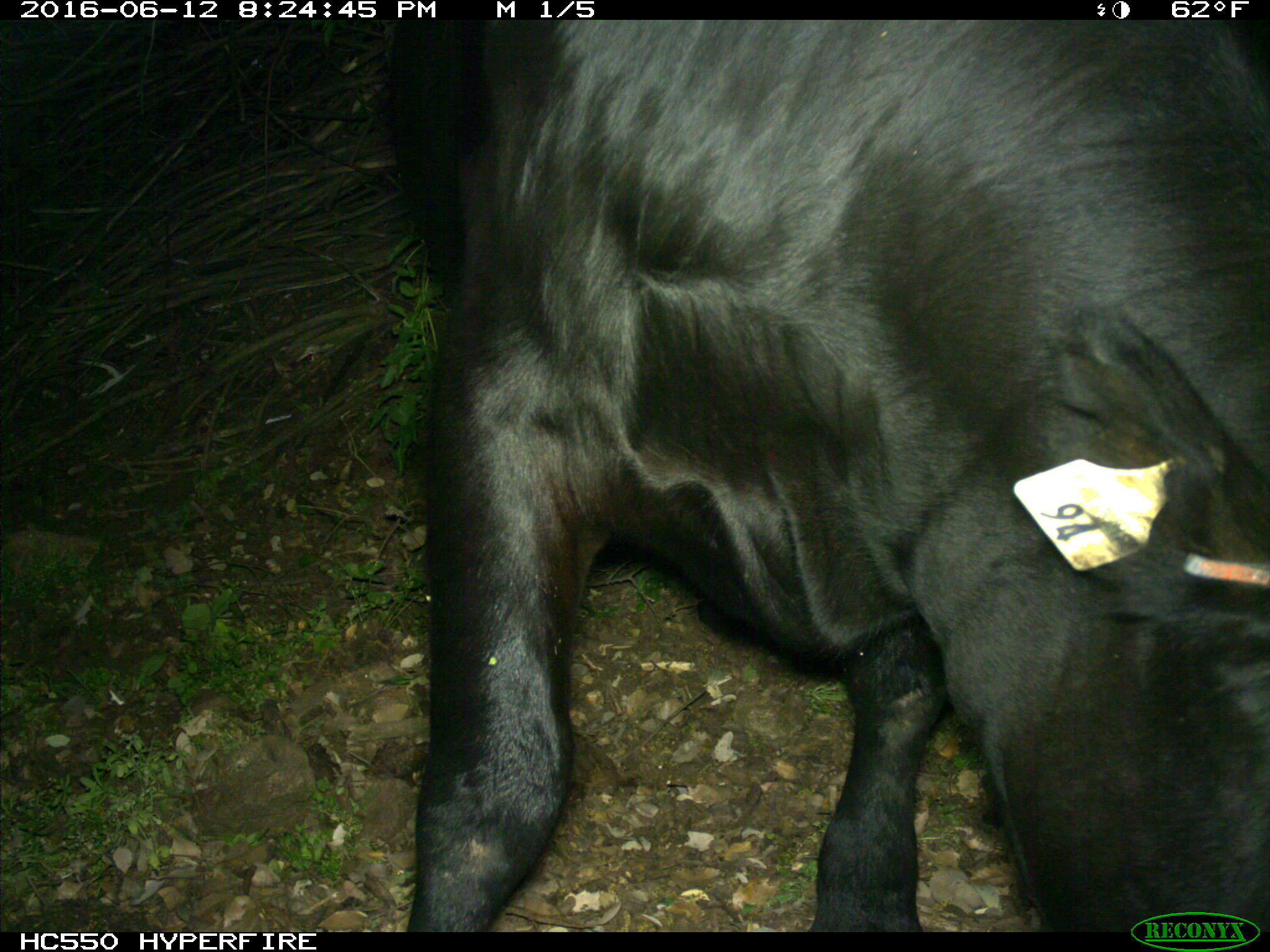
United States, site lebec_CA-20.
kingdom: Animalia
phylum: Chordata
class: Mammalia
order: Artiodactyla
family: Bovidae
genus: Bos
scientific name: Bos taurus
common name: domestic cow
Bos taurus (domestic cow).